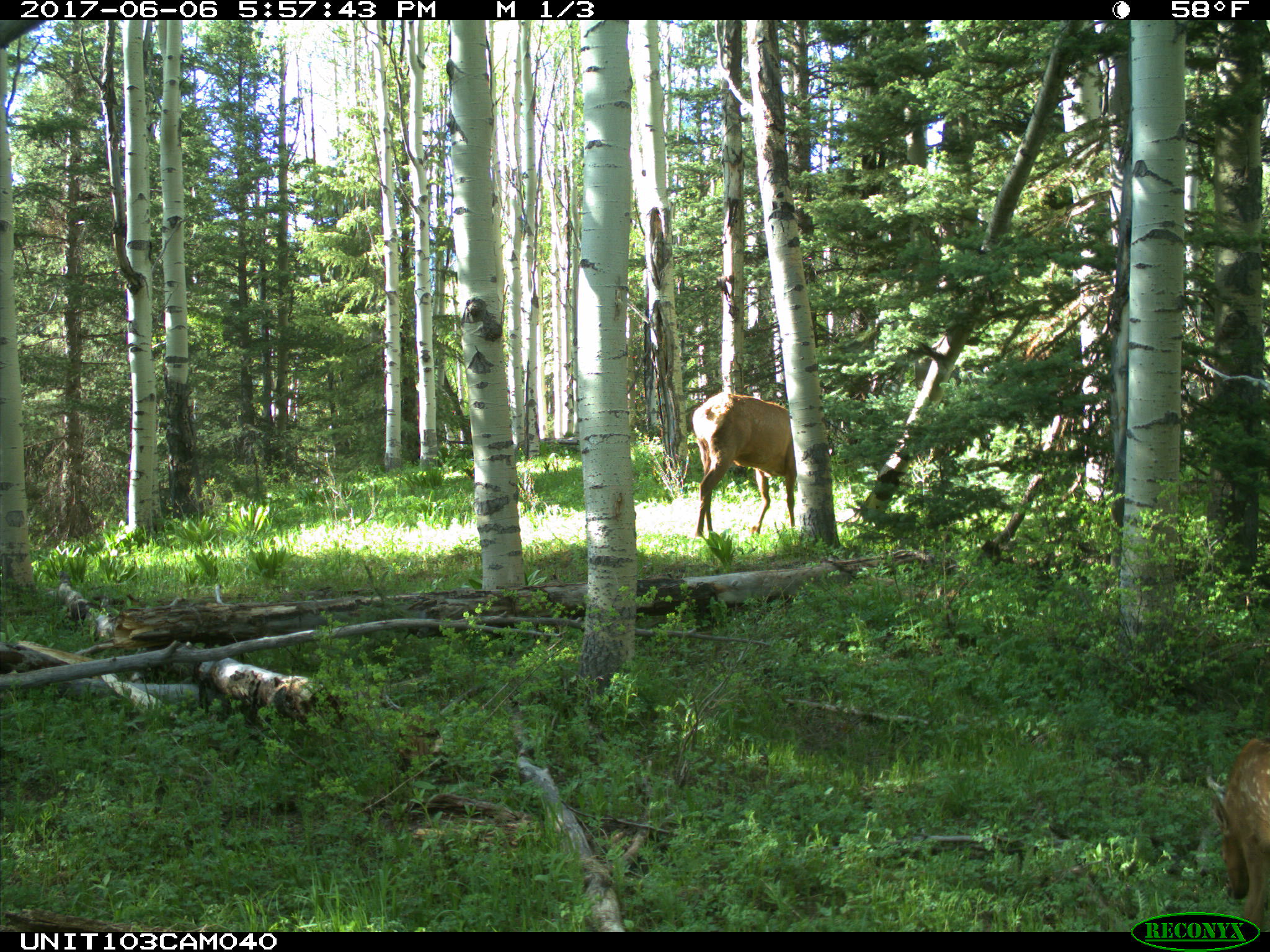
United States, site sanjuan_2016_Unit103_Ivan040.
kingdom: Animalia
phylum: Chordata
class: Mammalia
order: Artiodactyla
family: Cervidae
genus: Cervus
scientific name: Cervus elaphus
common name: red deer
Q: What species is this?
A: Cervus elaphus (red deer).